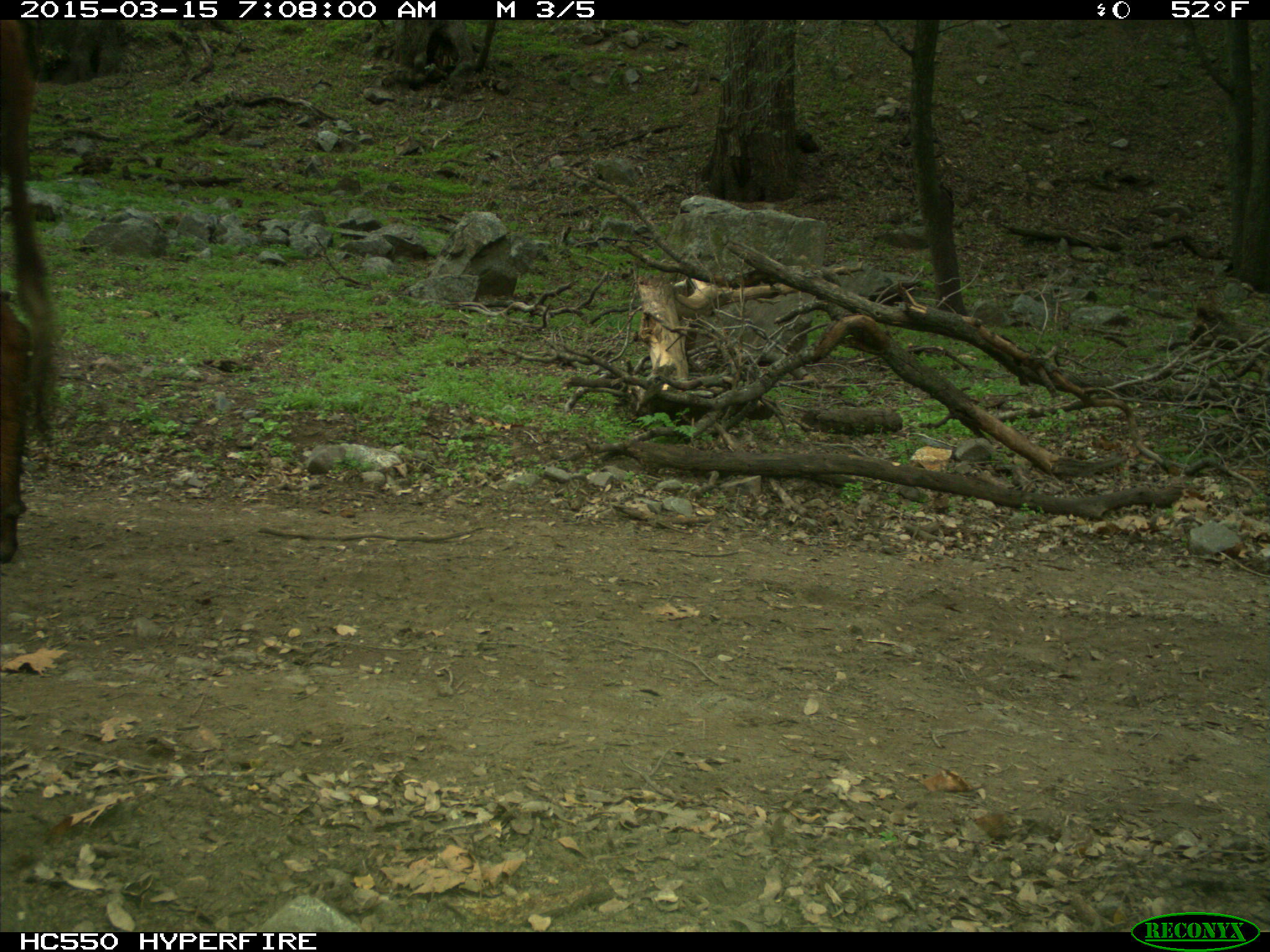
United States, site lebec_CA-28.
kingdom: Animalia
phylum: Chordata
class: Mammalia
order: Artiodactyla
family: Bovidae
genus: Bos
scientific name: Bos taurus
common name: domestic cow